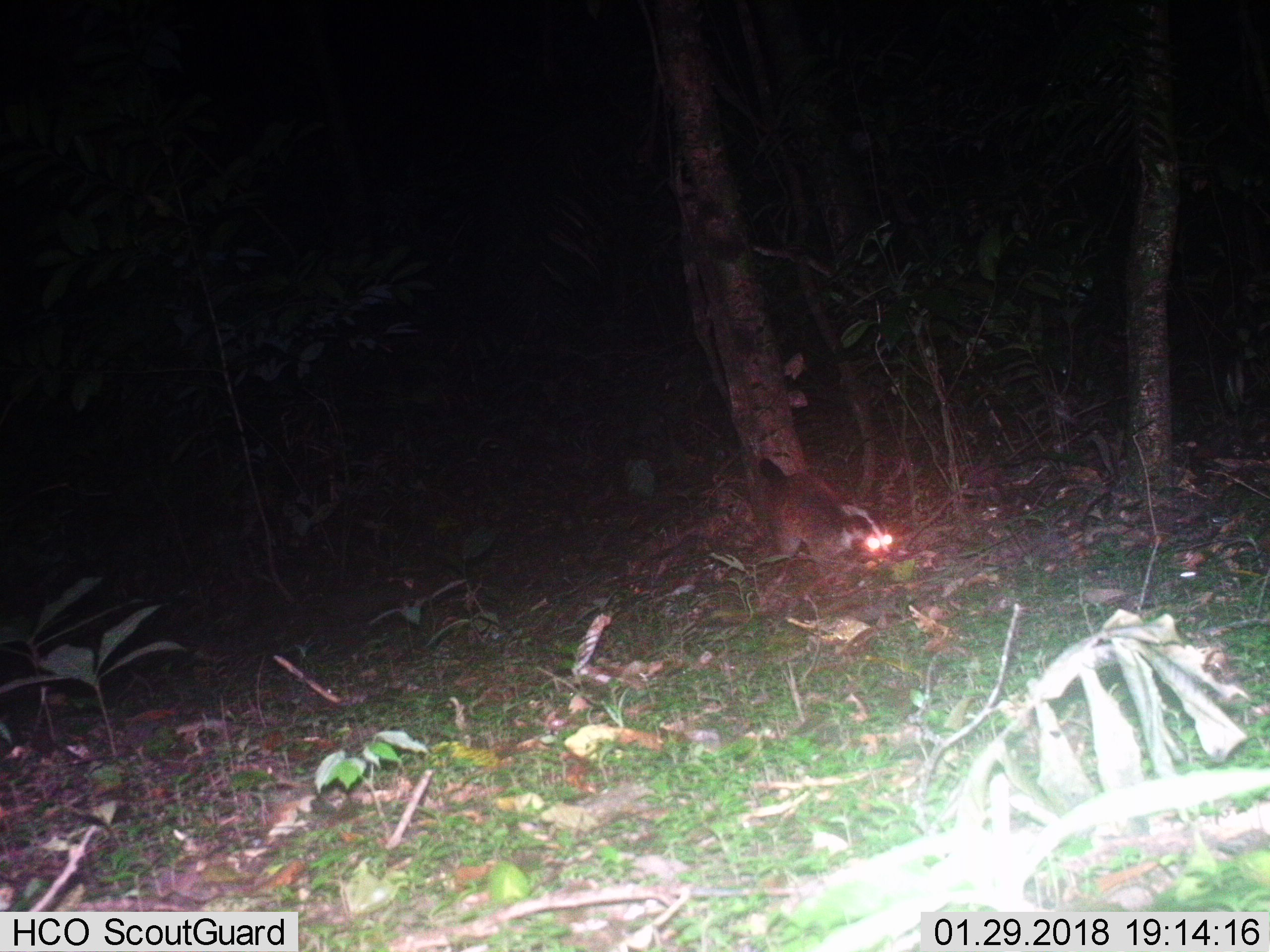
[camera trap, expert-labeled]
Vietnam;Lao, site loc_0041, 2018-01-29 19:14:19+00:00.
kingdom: Animalia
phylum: Chordata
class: Mammalia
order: Carnivora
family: Viverridae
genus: Paguma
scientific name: Paguma larvata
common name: masked palm civet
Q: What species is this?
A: Masked palm civet (Paguma larvata).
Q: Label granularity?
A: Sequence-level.